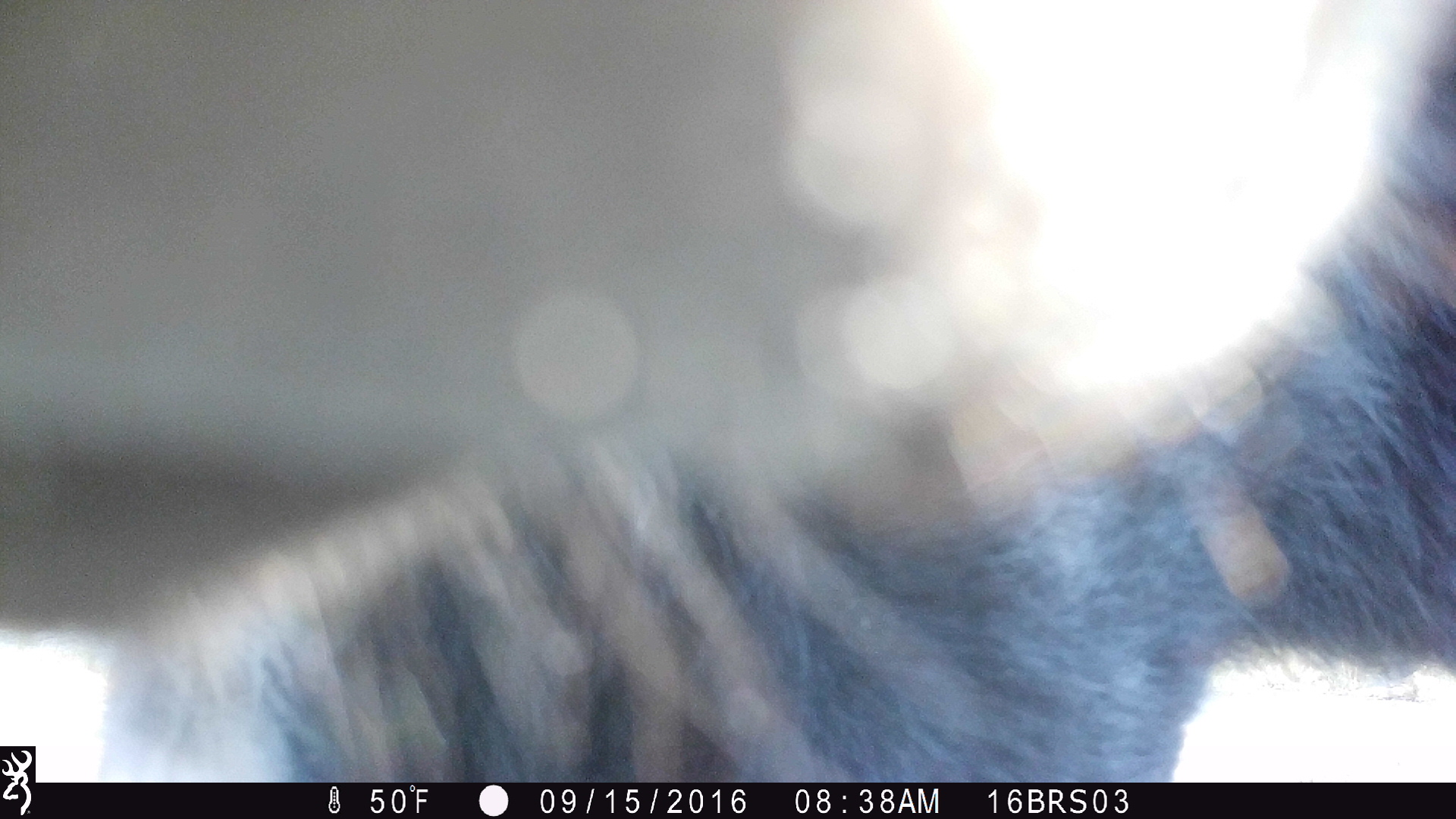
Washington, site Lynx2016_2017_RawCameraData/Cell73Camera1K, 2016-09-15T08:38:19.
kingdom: Animalia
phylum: Chordata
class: Mammalia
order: Artiodactyla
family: Bovidae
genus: Bos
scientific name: Bos taurus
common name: domestic cattle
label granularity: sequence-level